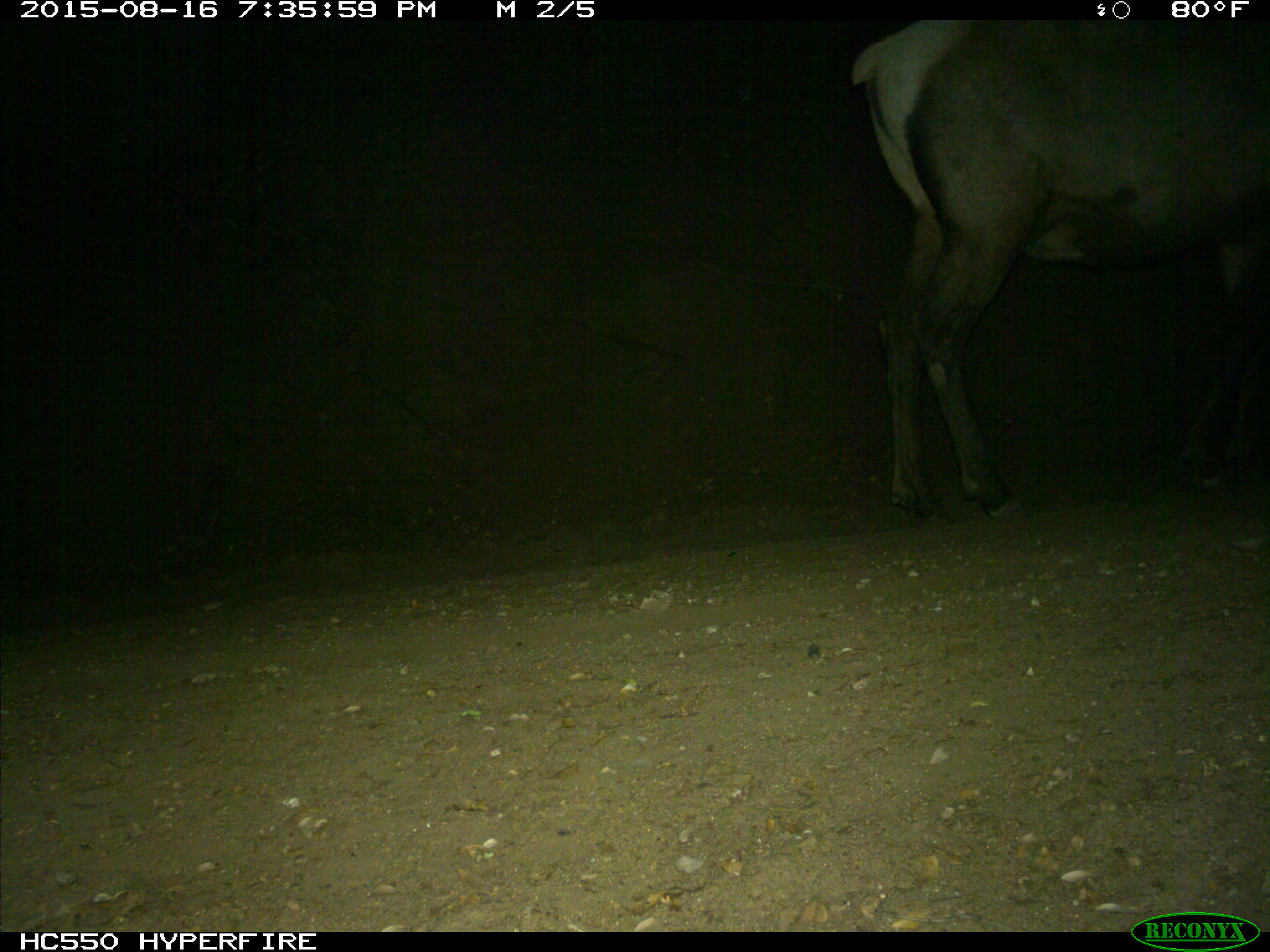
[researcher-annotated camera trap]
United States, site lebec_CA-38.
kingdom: Animalia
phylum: Chordata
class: Mammalia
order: Artiodactyla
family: Cervidae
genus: Cervus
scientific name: Cervus canadensis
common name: elk